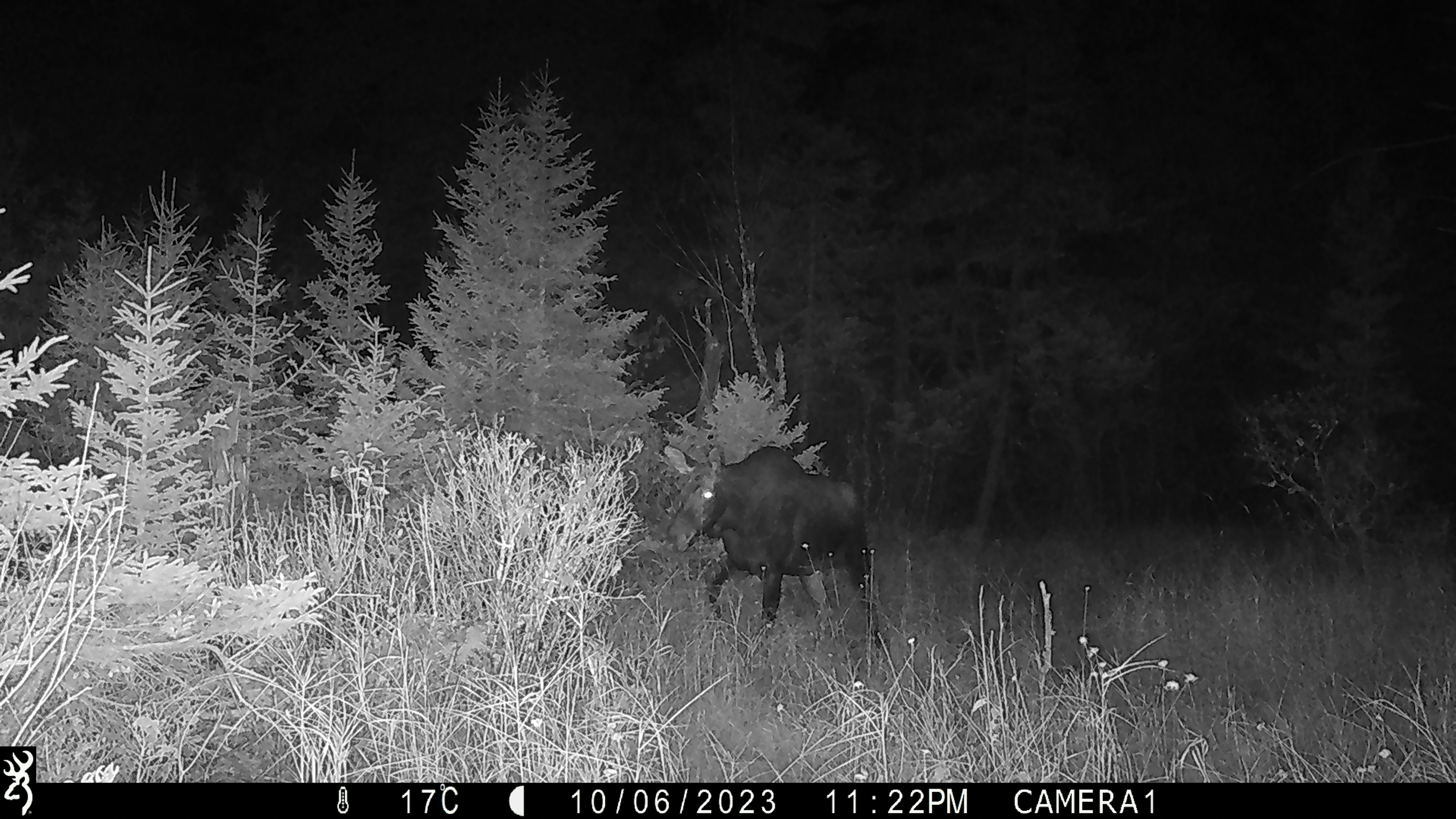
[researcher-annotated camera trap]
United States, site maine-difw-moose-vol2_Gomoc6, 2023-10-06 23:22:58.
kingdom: Animalia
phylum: Chordata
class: Mammalia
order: Artiodactyla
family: Cervidae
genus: Alces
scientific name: Alces alces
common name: moose